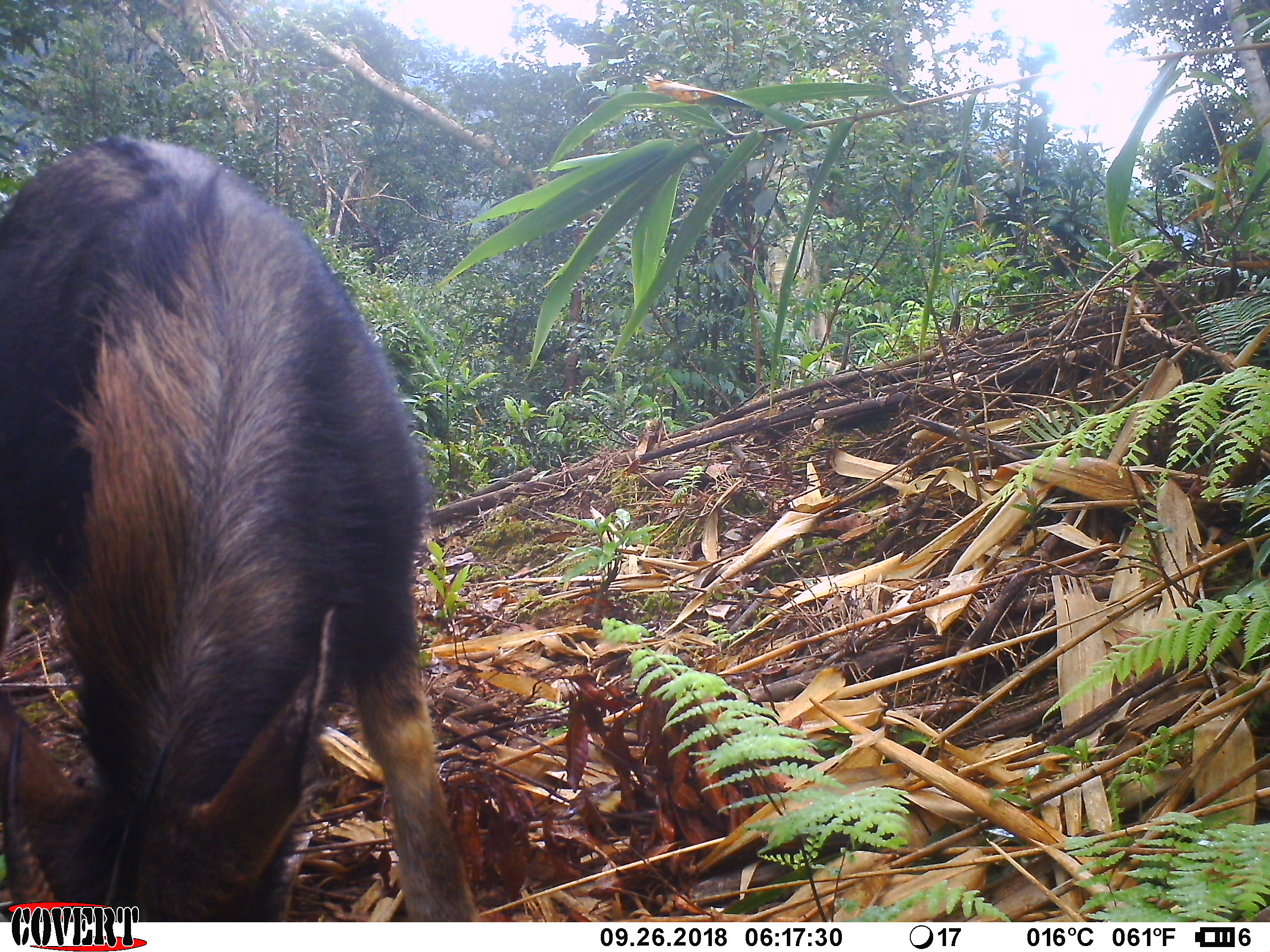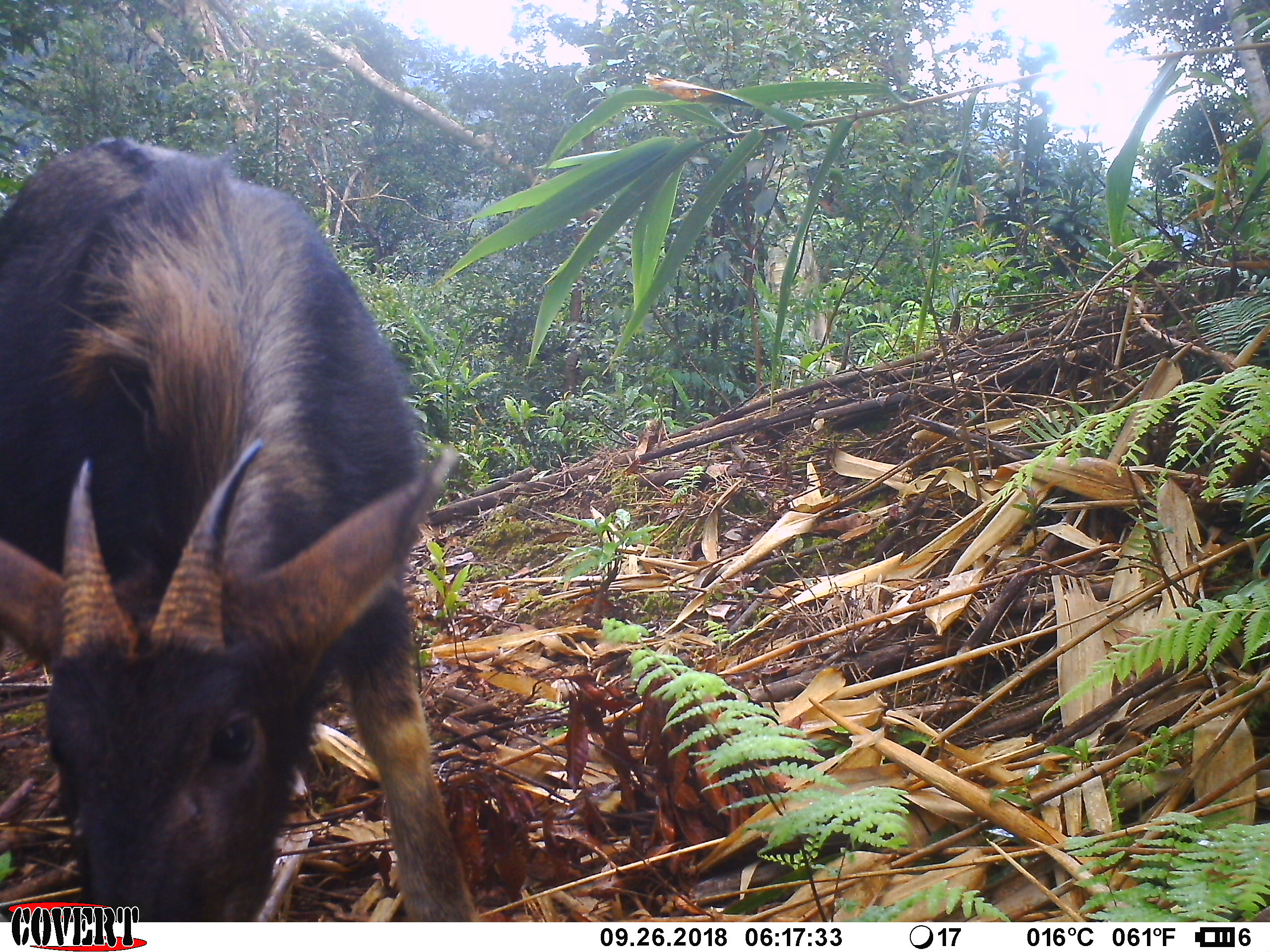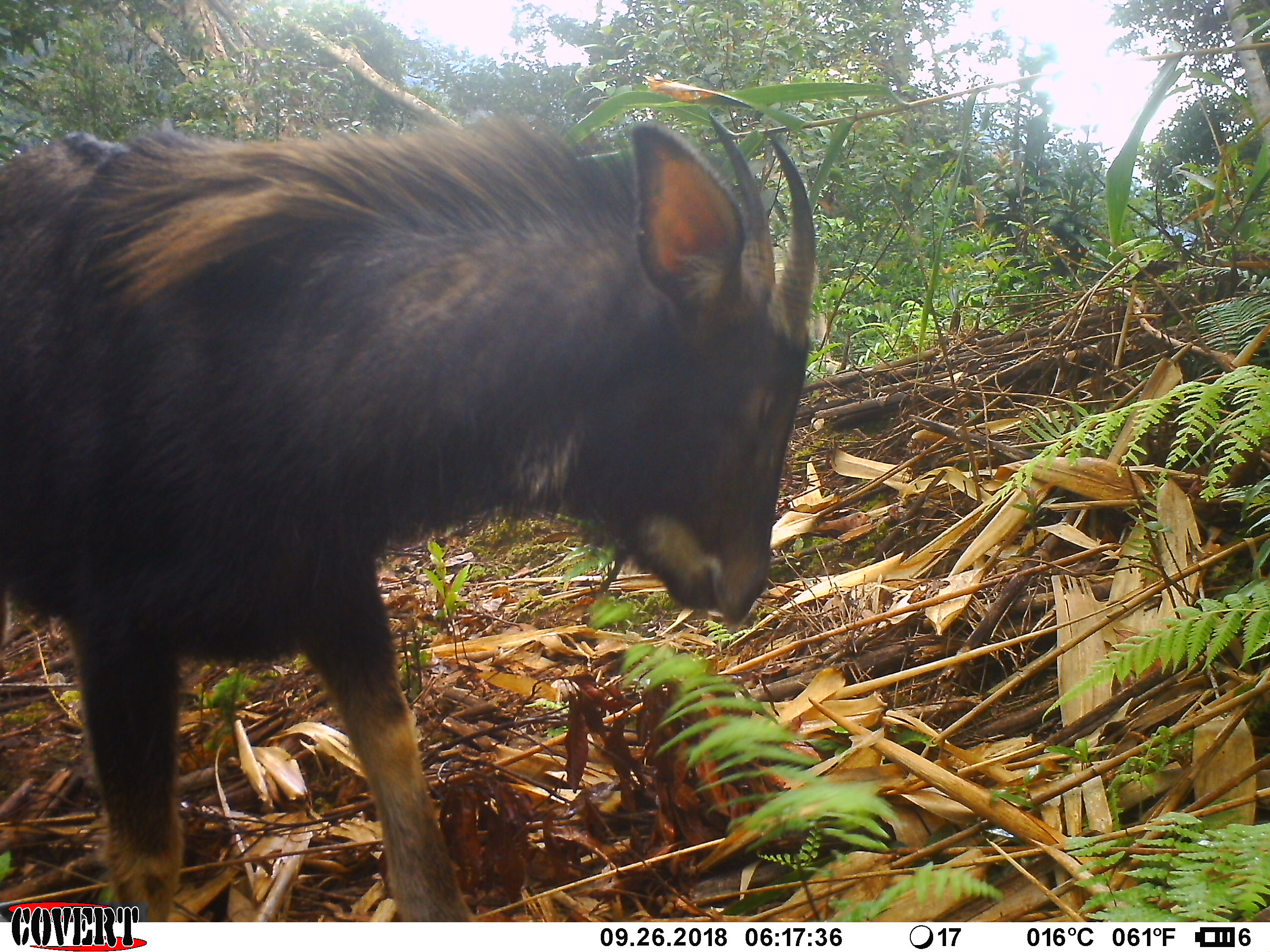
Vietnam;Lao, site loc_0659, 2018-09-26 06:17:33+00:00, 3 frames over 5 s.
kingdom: Animalia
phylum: Chordata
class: Mammalia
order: Artiodactyla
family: Bovidae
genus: Capricornis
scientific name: Capricornis sumatraensis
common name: chinese serow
Chinese serow (Capricornis sumatraensis). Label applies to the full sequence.